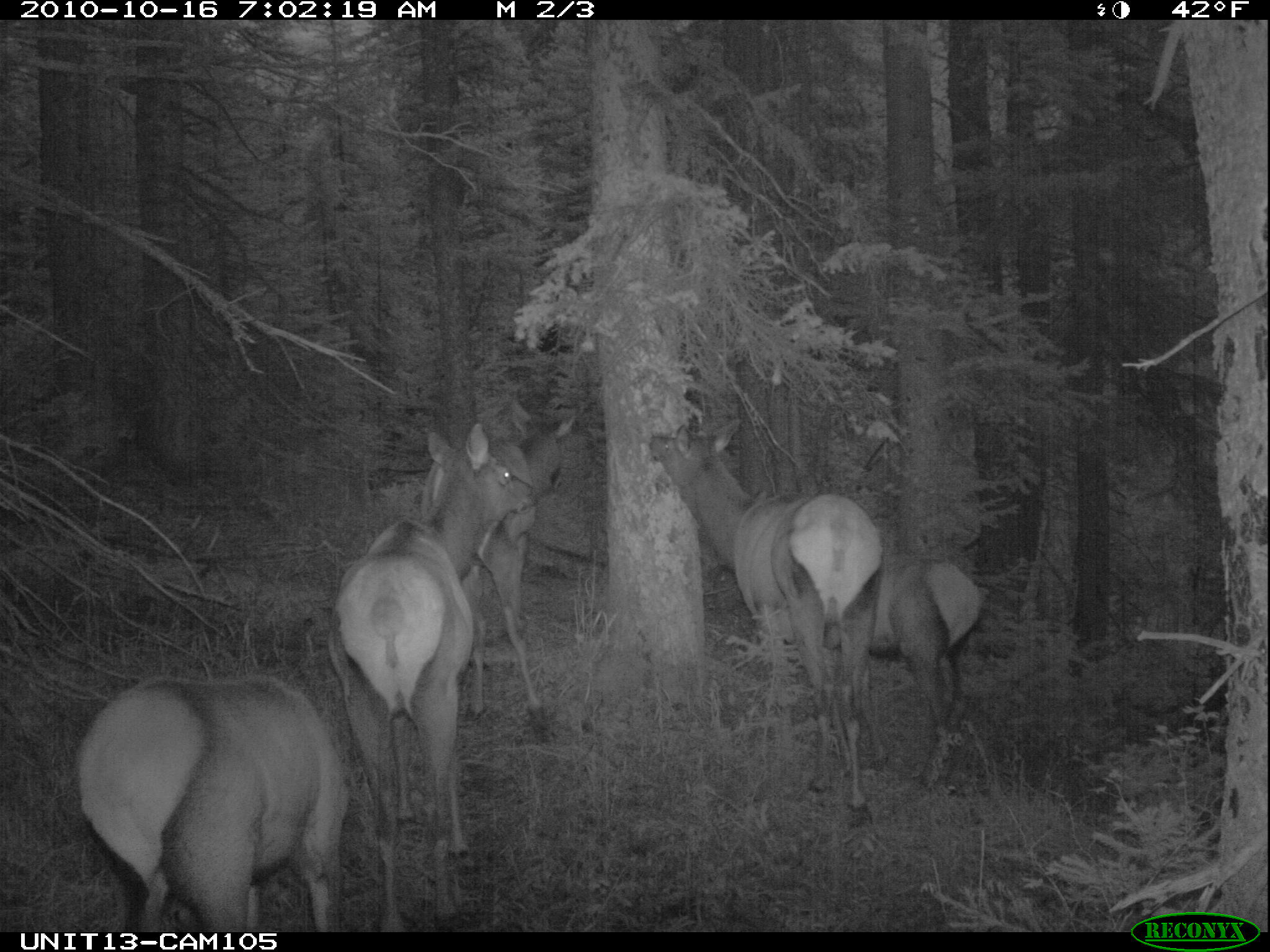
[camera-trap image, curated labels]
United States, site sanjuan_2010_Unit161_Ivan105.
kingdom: Animalia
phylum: Chordata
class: Mammalia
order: Artiodactyla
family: Cervidae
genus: Cervus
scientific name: Cervus elaphus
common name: red deer